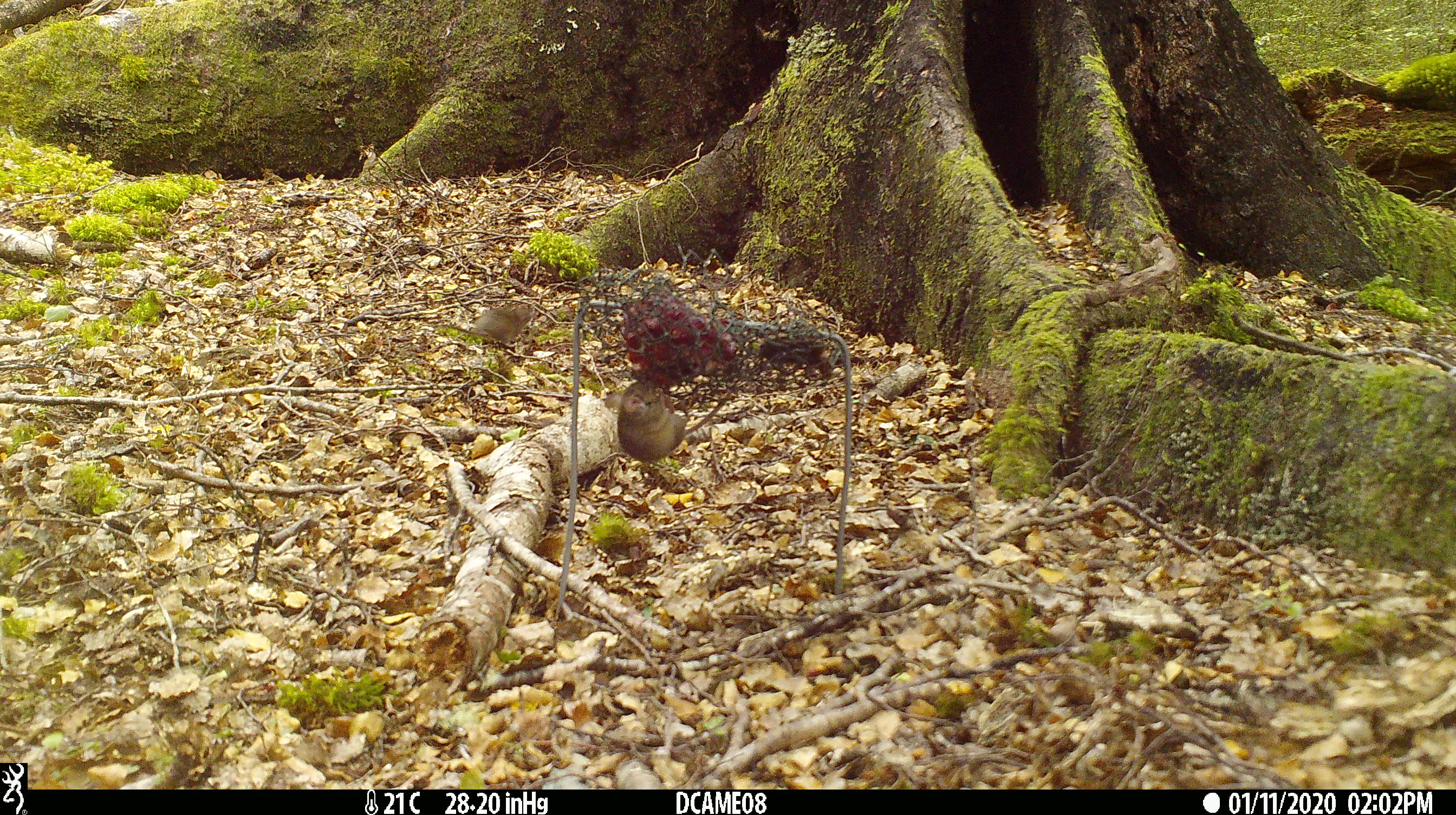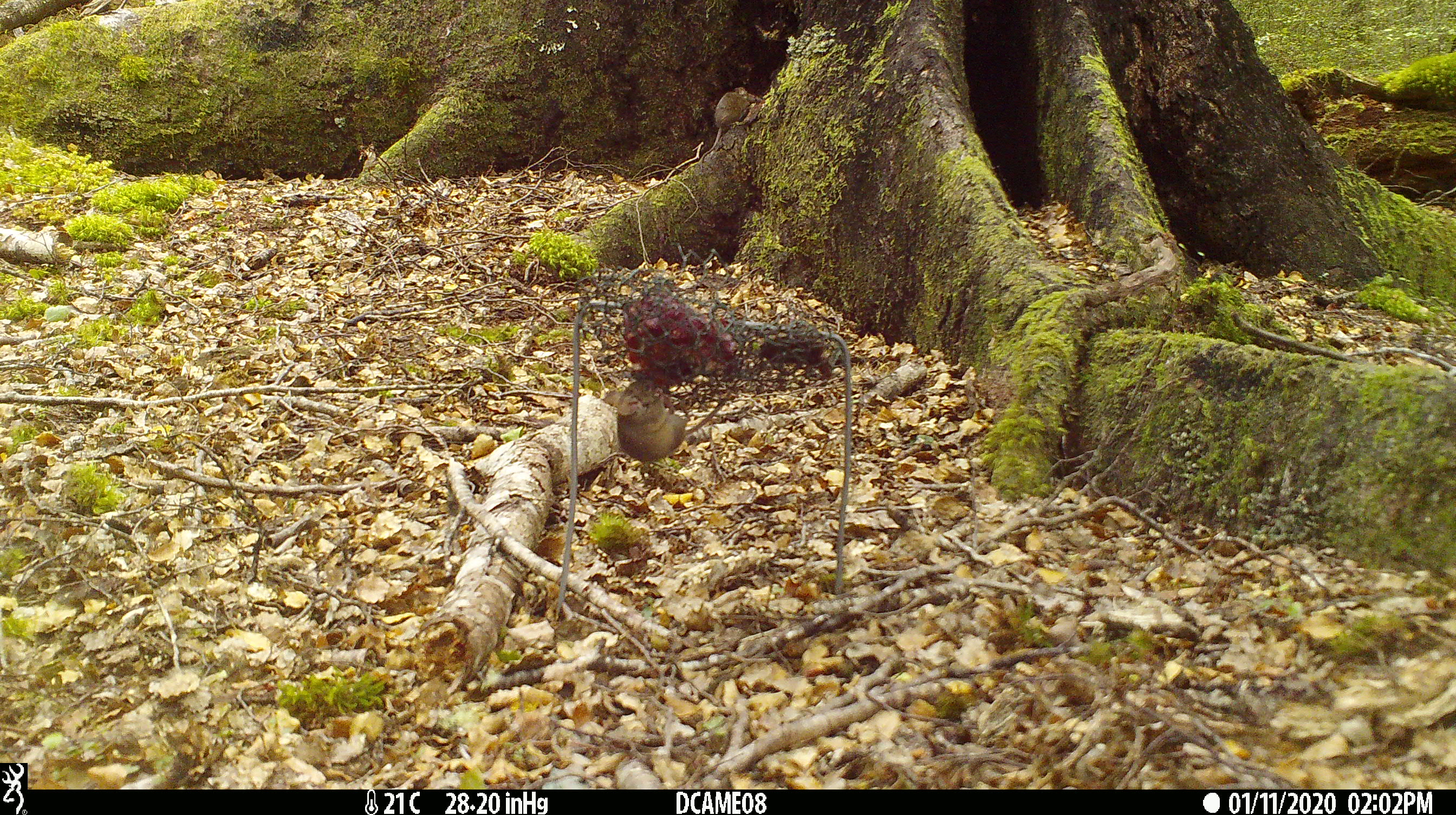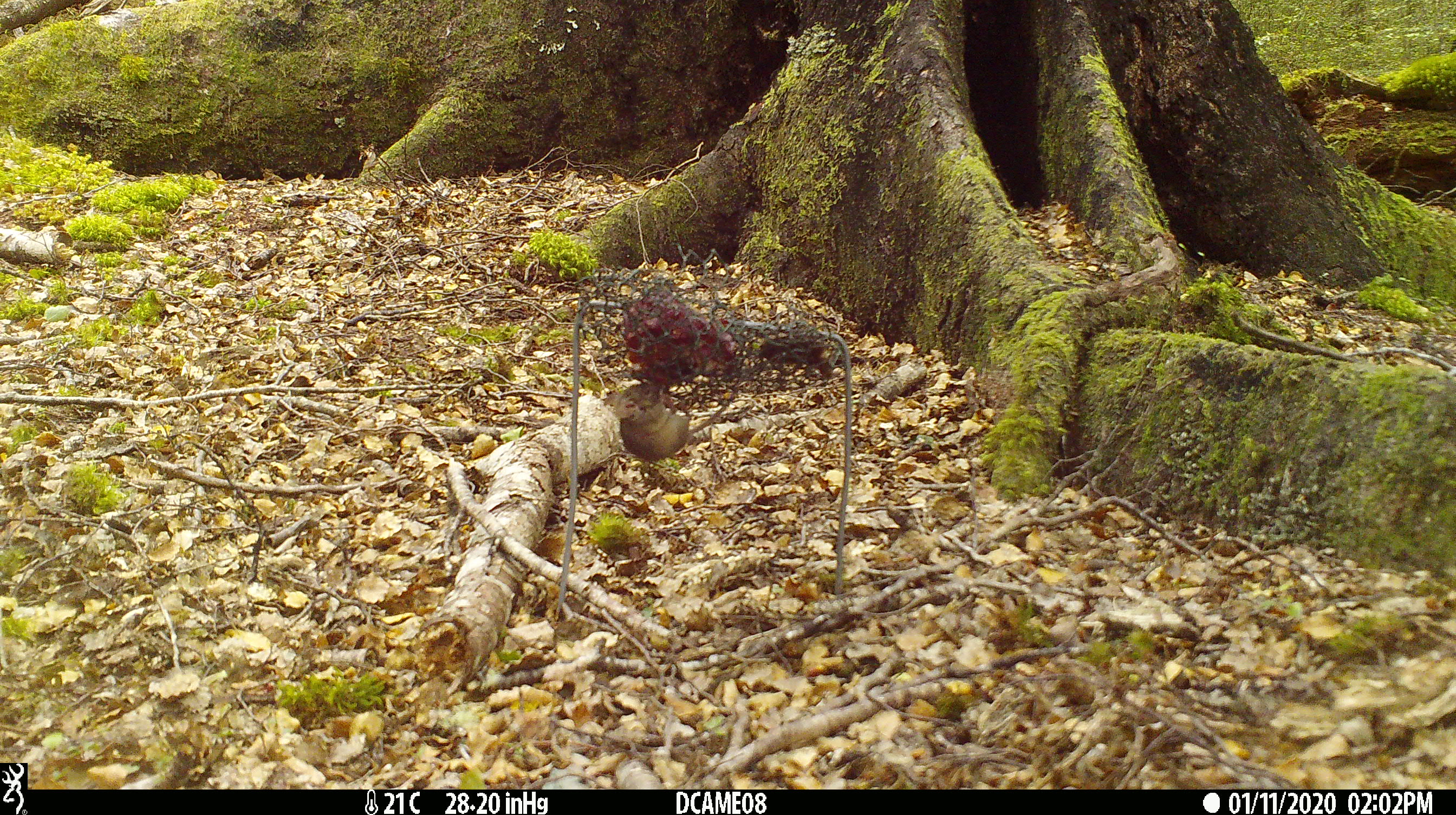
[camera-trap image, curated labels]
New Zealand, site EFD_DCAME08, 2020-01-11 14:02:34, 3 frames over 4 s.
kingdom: Animalia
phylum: Chordata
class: Mammalia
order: Rodentia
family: Muridae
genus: Mus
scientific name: Mus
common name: mouse